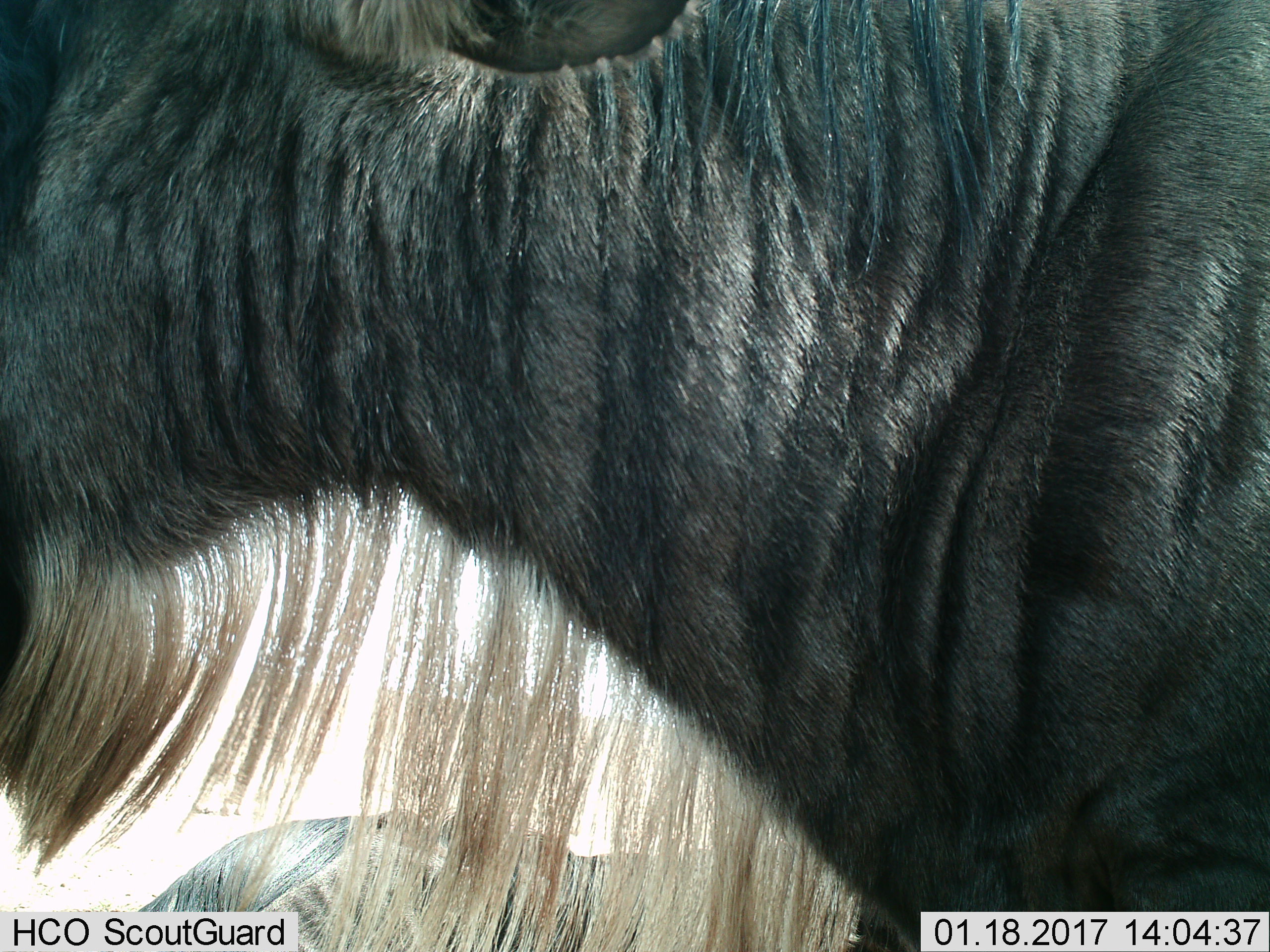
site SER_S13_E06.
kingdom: Animalia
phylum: Chordata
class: Mammalia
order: Artiodactyla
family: Bovidae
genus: Connochaetes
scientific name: Connochaetes taurinus taurinus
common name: blue wildebeest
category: wildebeestblue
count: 2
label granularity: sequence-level